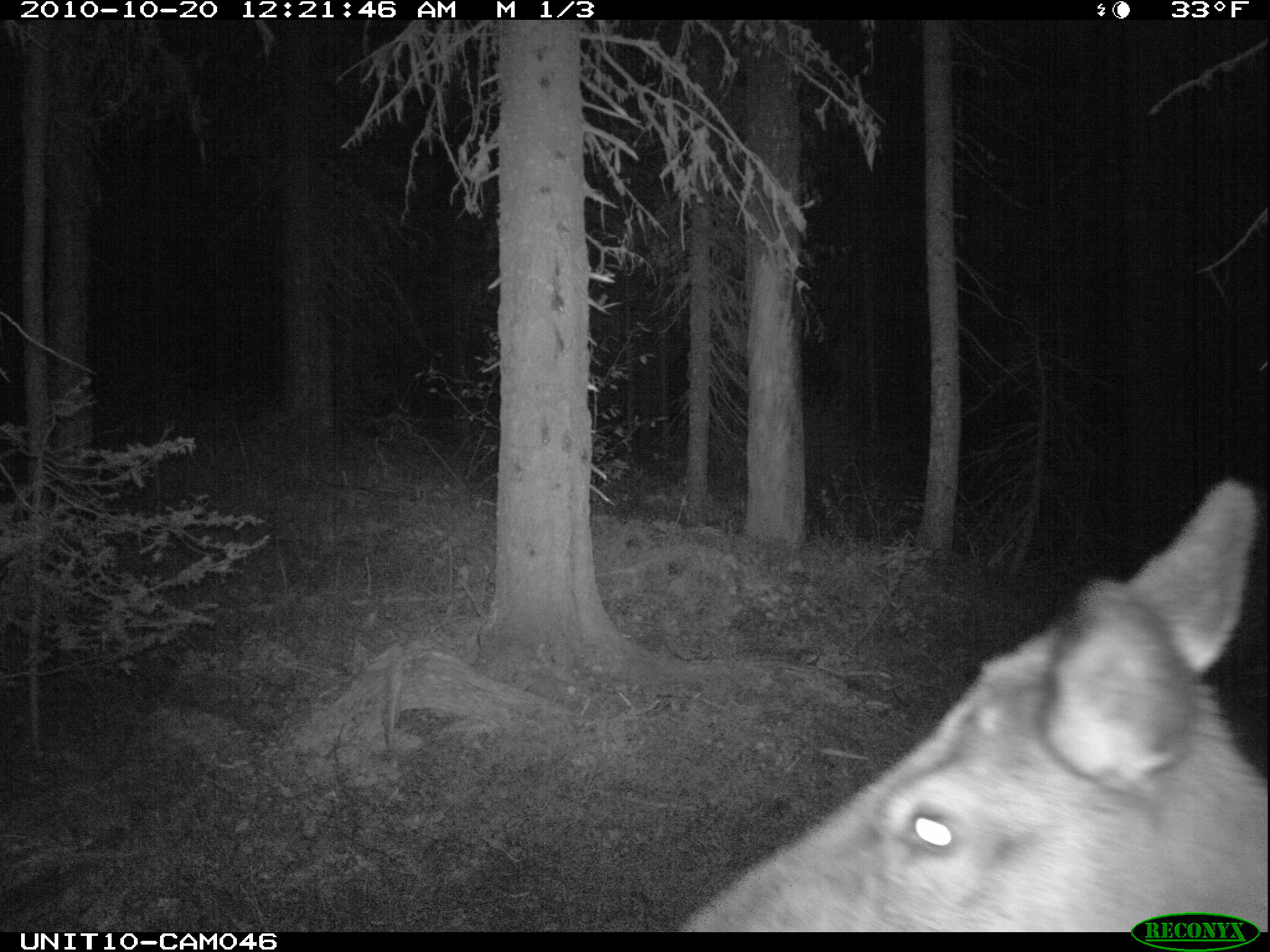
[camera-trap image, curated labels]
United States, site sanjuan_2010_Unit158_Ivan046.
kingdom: Animalia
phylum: Chordata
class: Mammalia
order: Artiodactyla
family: Cervidae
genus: Cervus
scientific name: Cervus elaphus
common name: red deer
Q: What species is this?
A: Cervus elaphus (red deer).